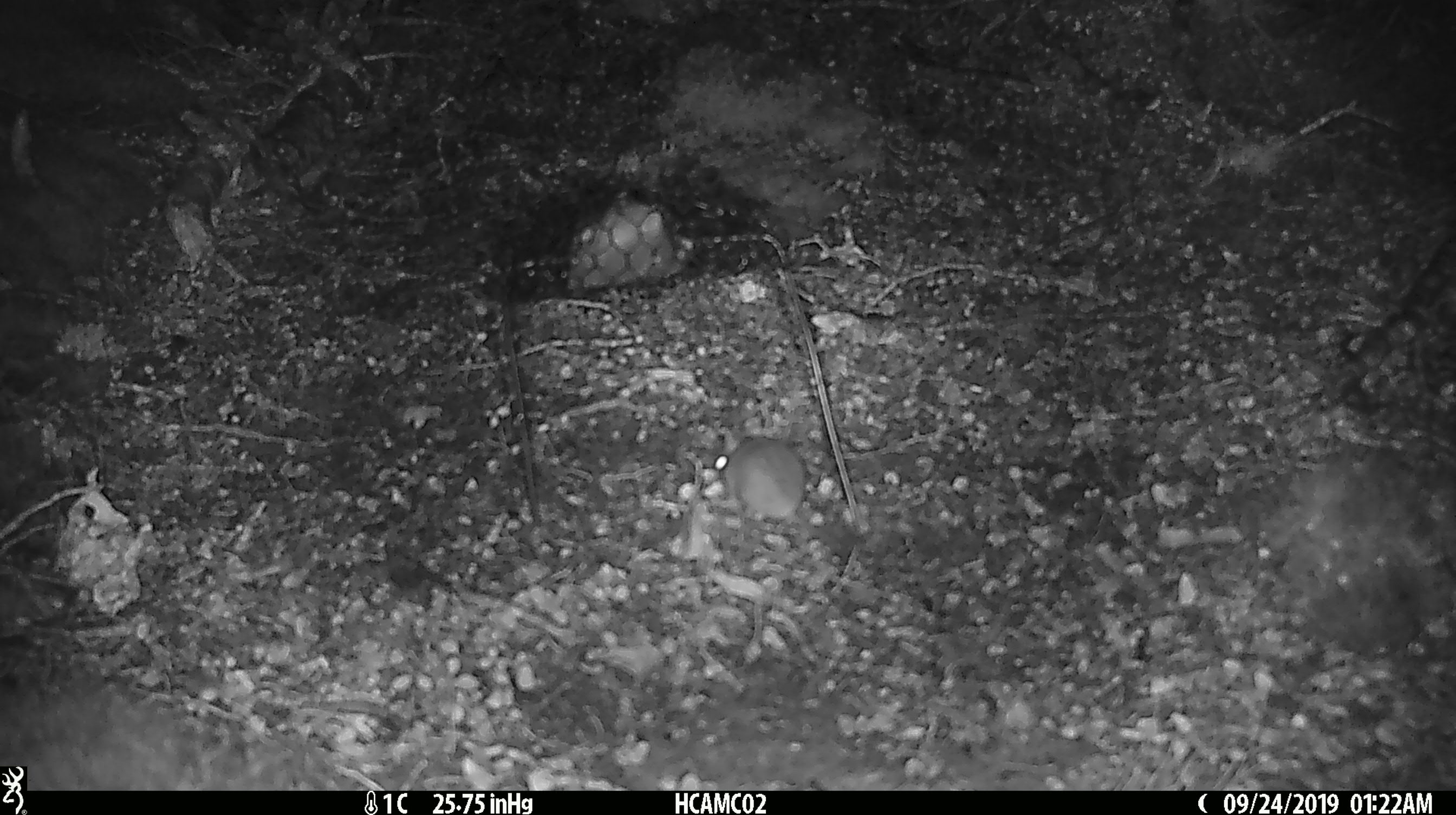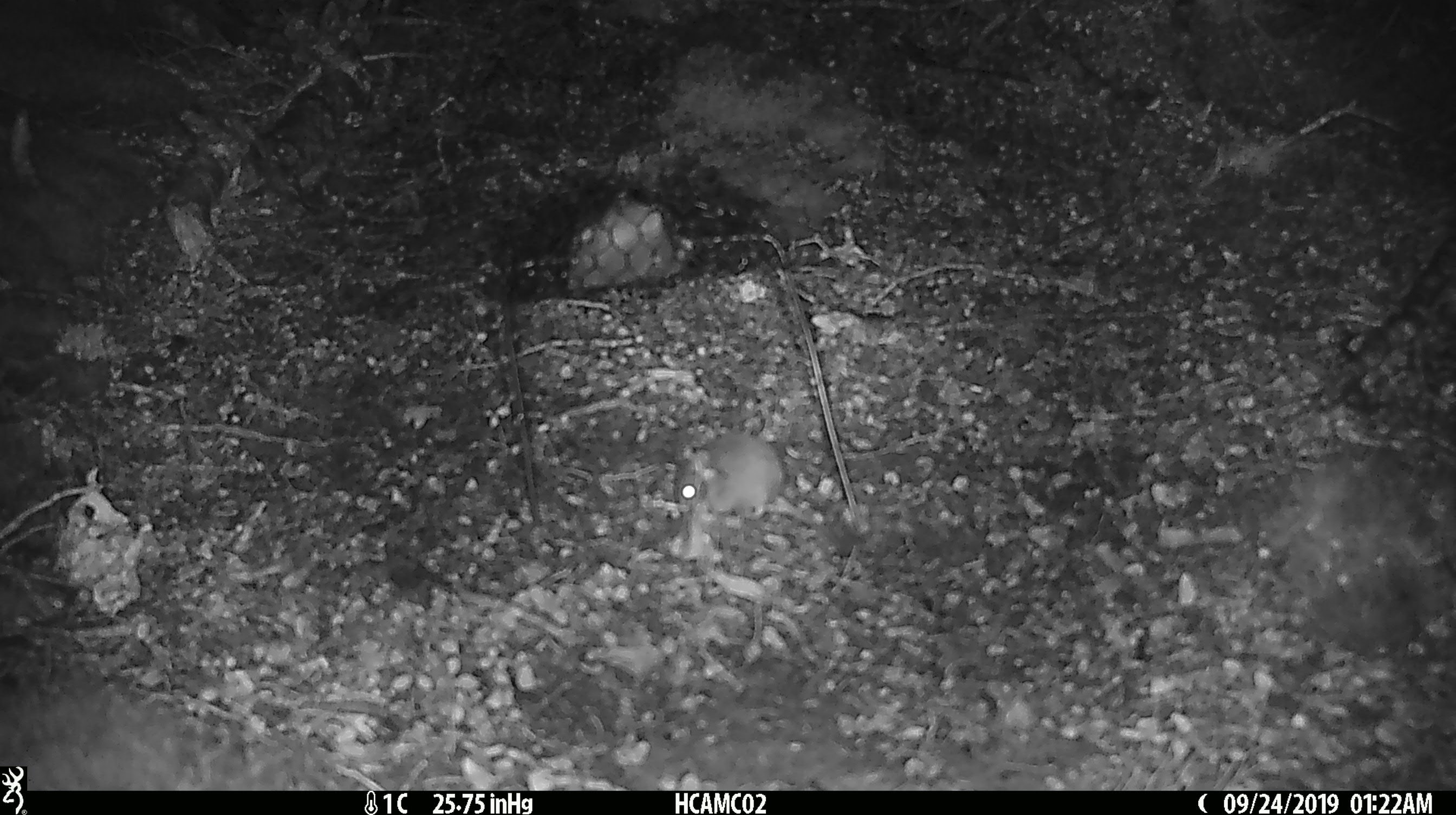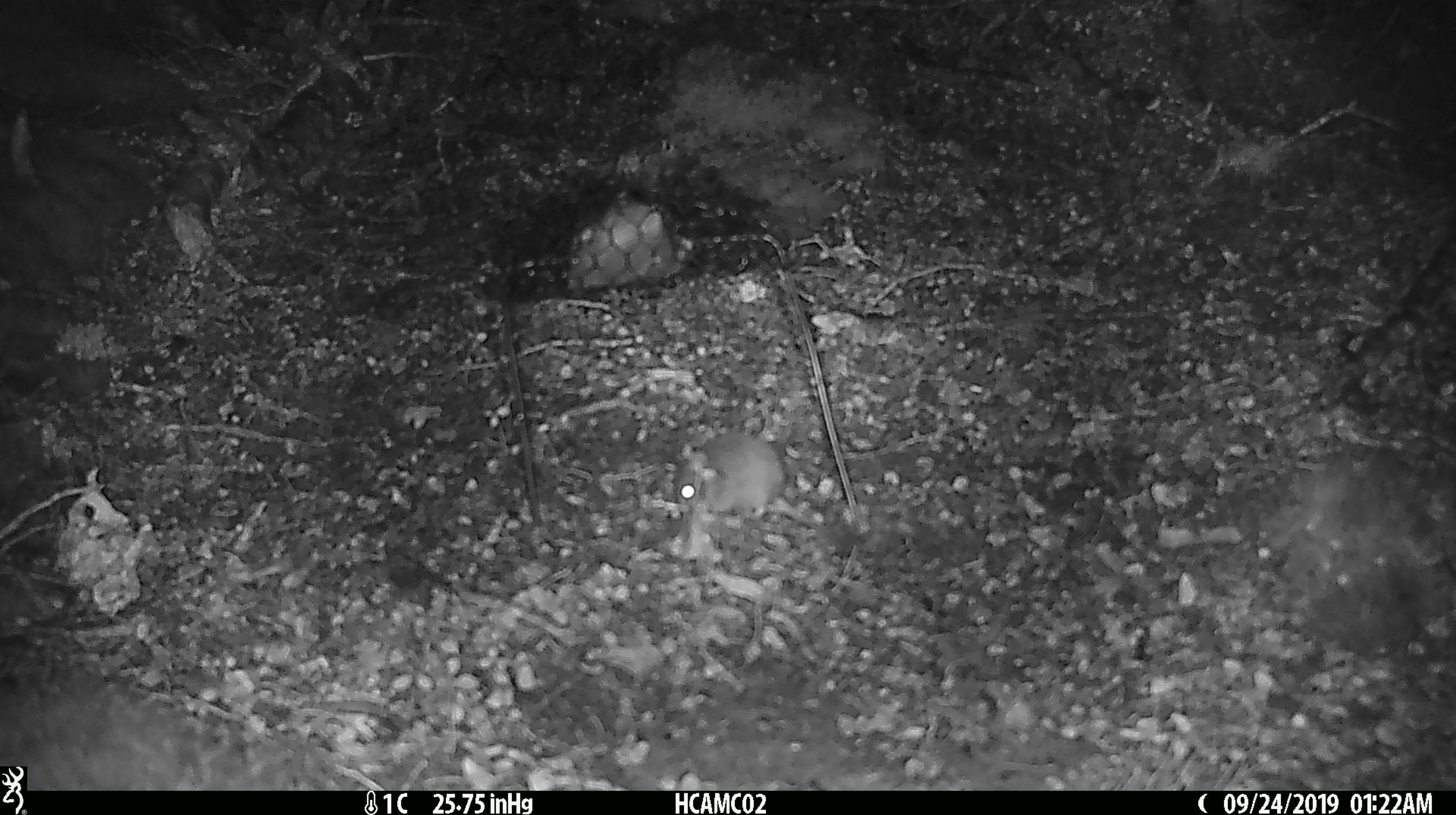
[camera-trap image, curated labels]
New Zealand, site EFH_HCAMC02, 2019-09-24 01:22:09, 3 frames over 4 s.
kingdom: Animalia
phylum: Chordata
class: Mammalia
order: Rodentia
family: Muridae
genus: Mus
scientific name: Mus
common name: mouse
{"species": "mouse (Mus)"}